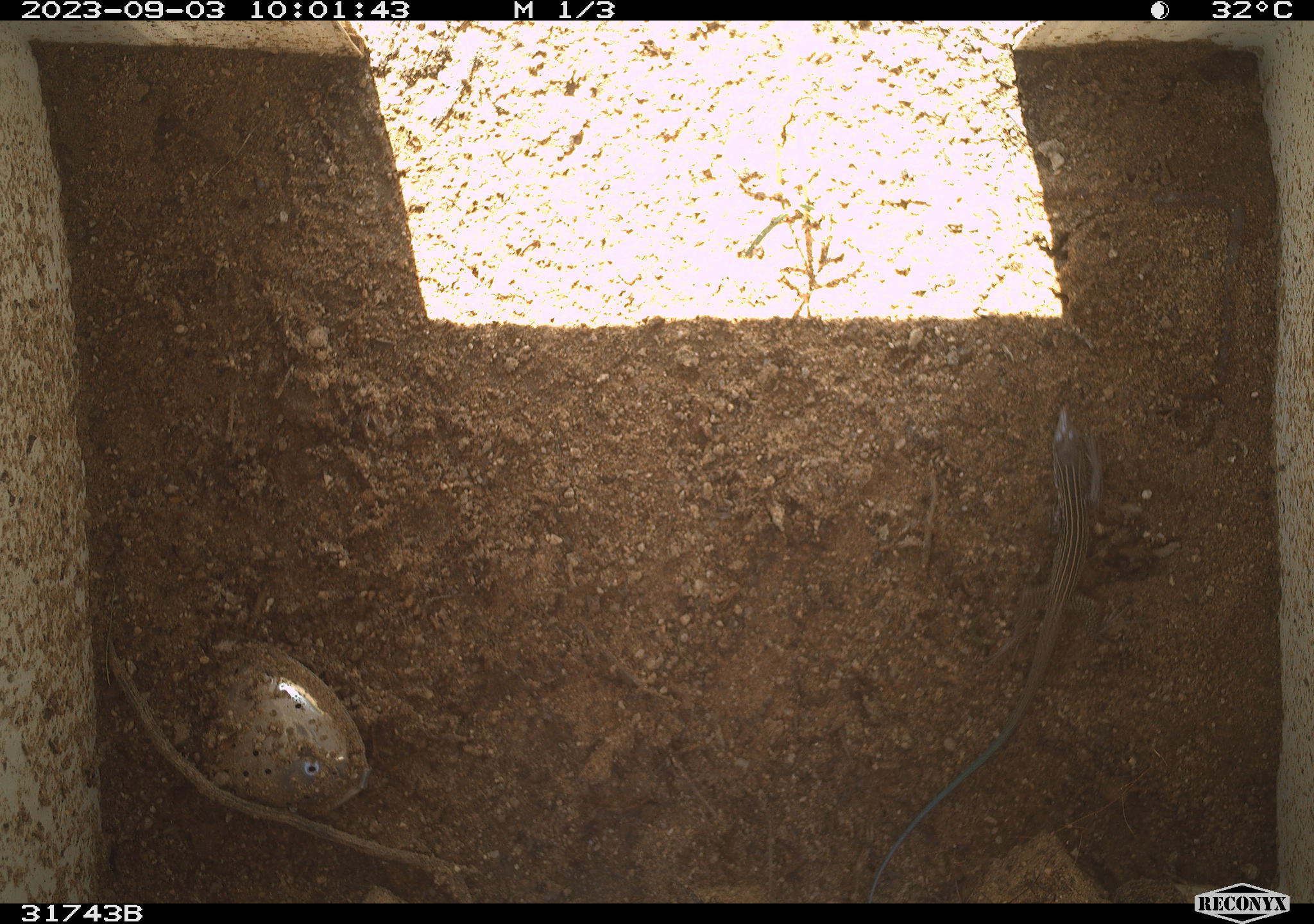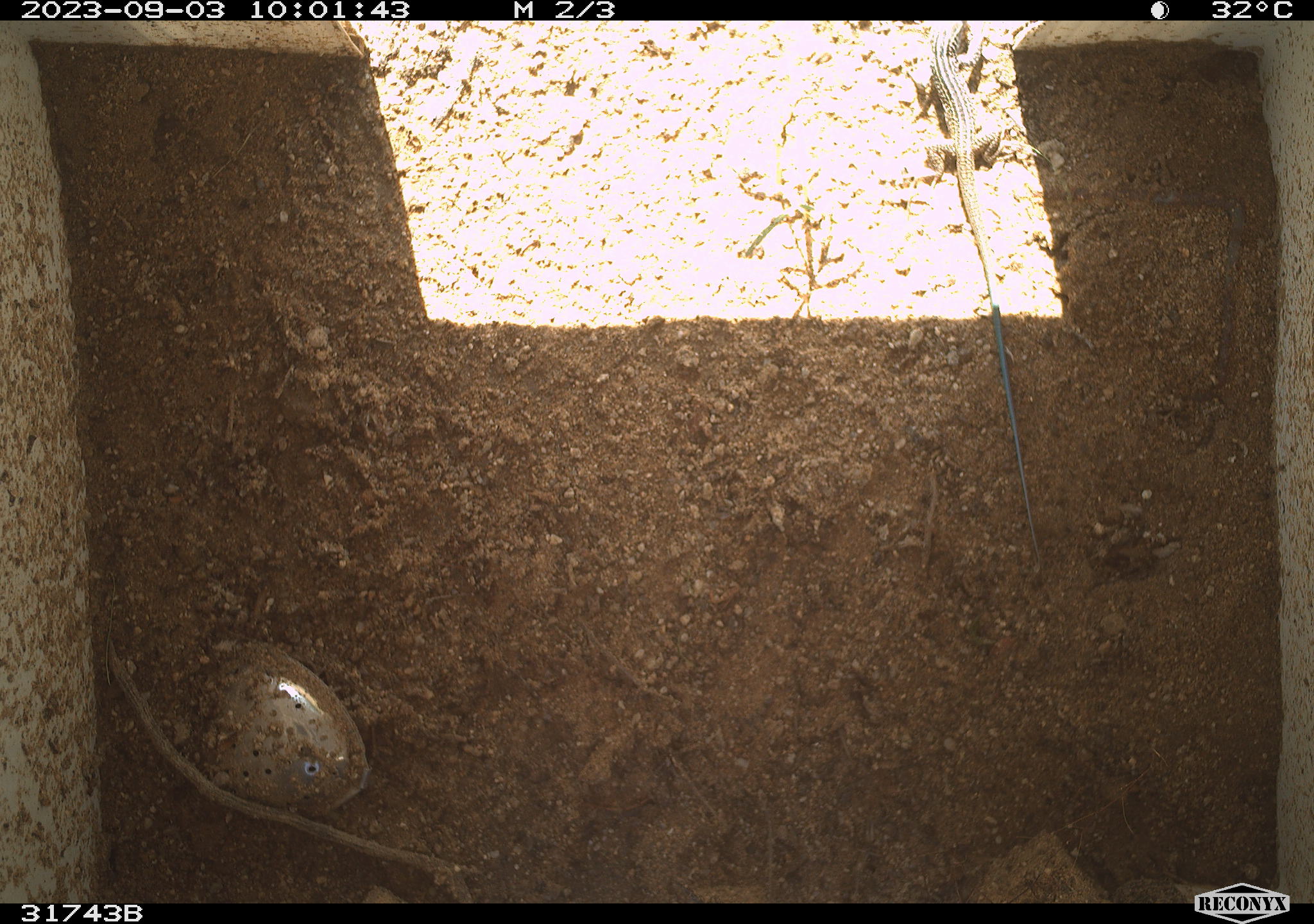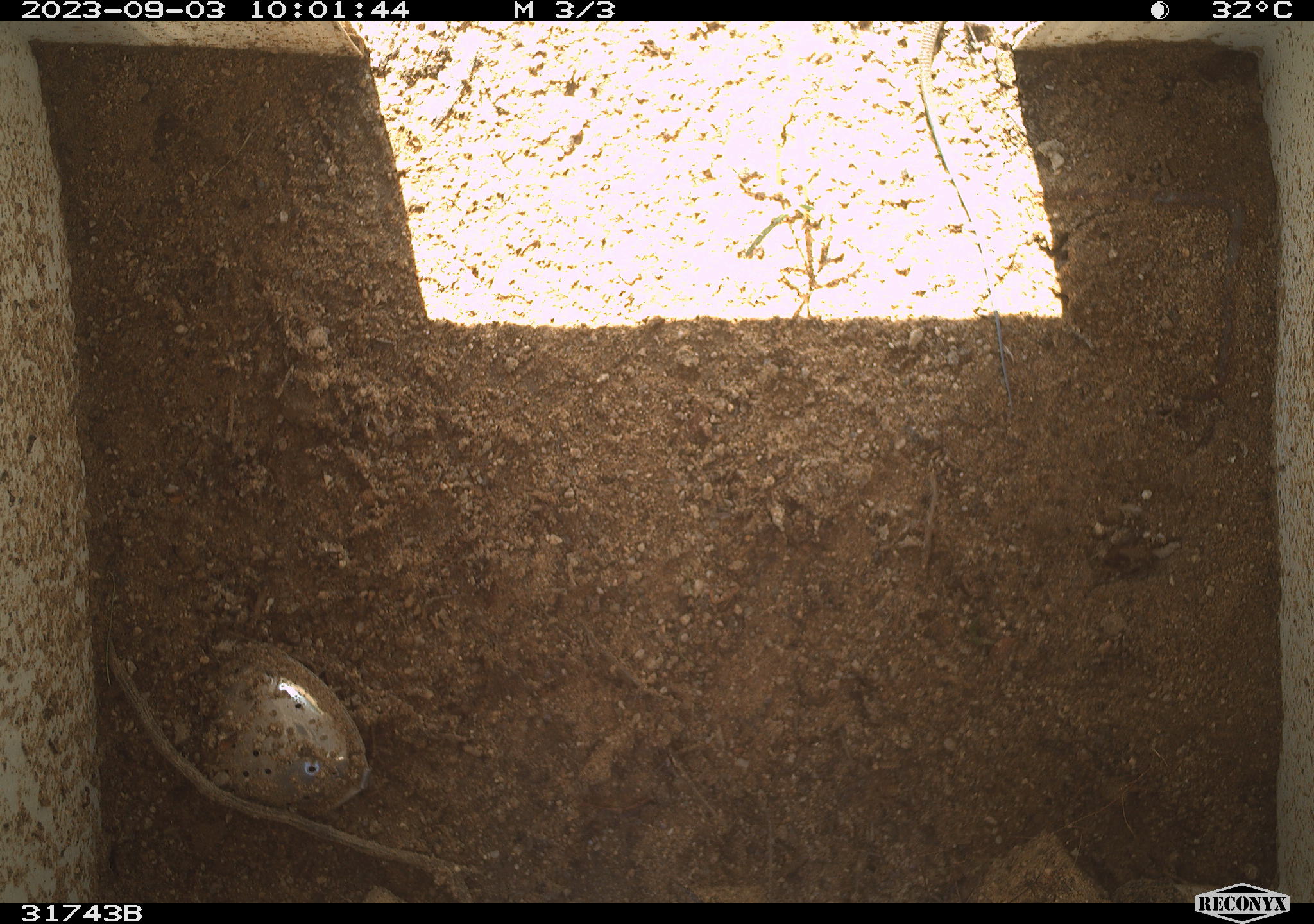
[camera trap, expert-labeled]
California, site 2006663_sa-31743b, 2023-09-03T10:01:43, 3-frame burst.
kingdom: Animalia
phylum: Chordata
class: Reptilia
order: Squamata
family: Teiidae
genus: Aspidoscelis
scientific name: Aspidoscelis tigris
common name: western whiptail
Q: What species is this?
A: Western whiptail (Aspidoscelis tigris).